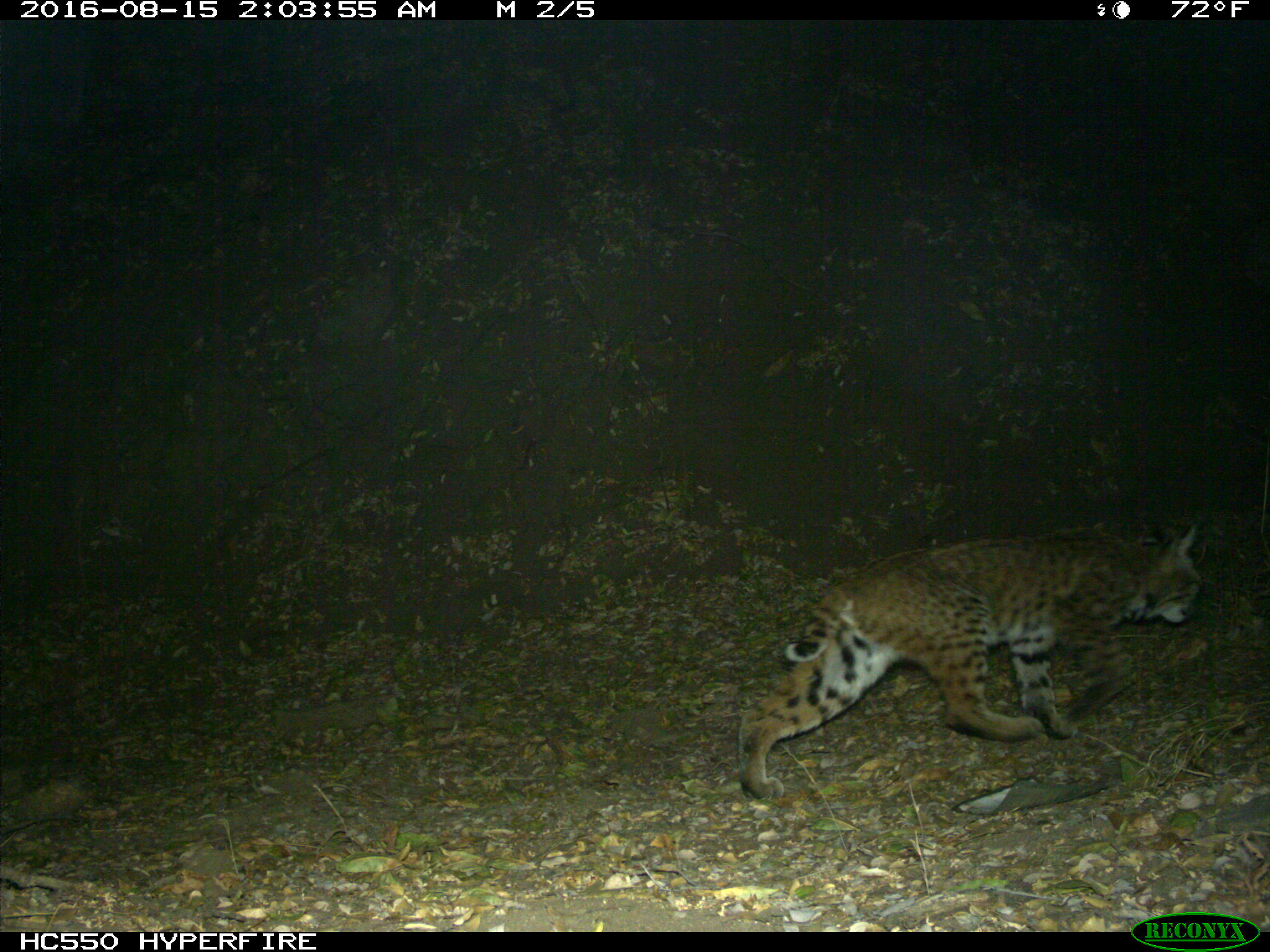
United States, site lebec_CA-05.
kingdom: Animalia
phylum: Chordata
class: Mammalia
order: Carnivora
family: Felidae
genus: Lynx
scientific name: Lynx rufus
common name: bobcat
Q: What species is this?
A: Lynx rufus (bobcat).